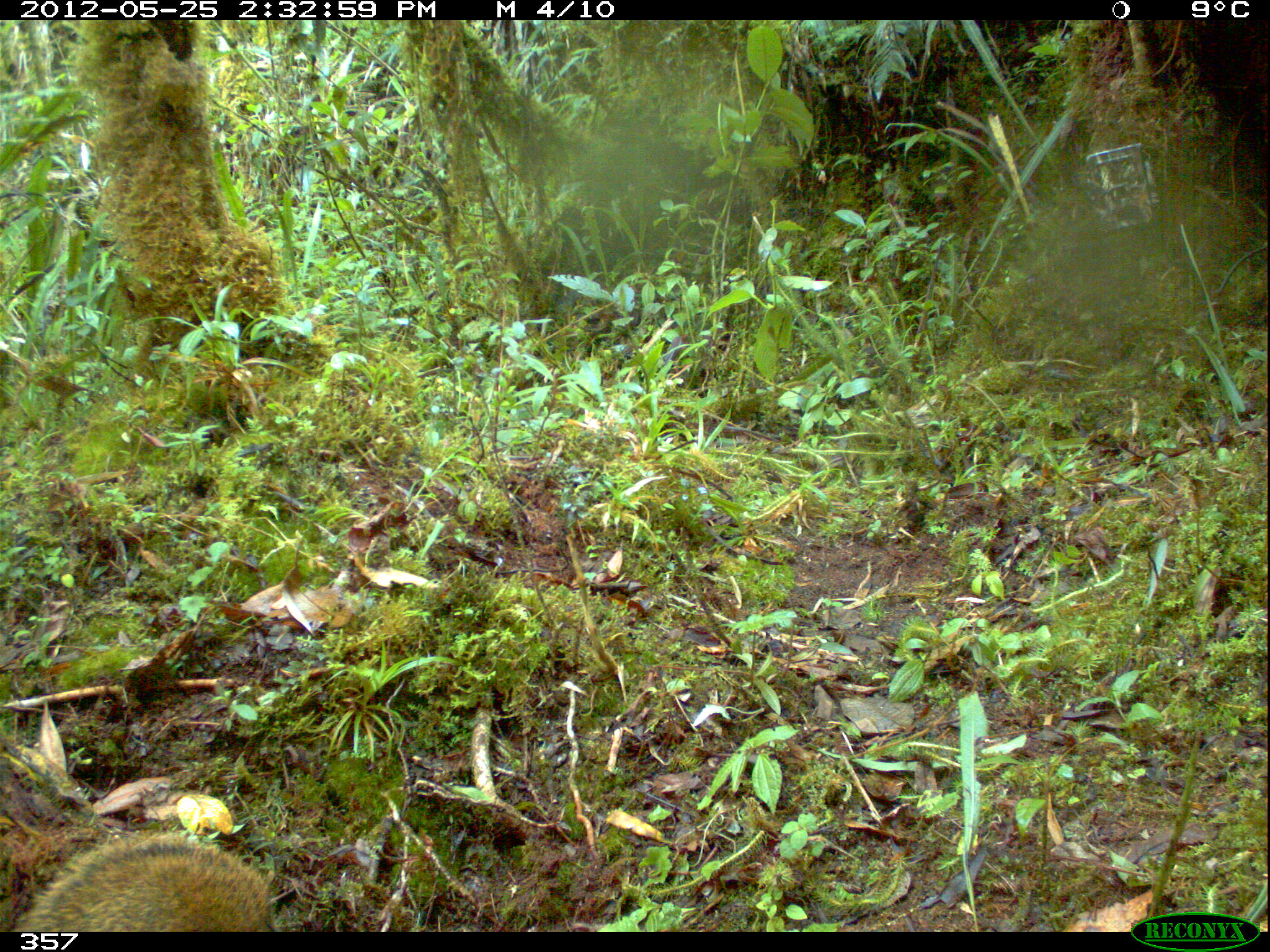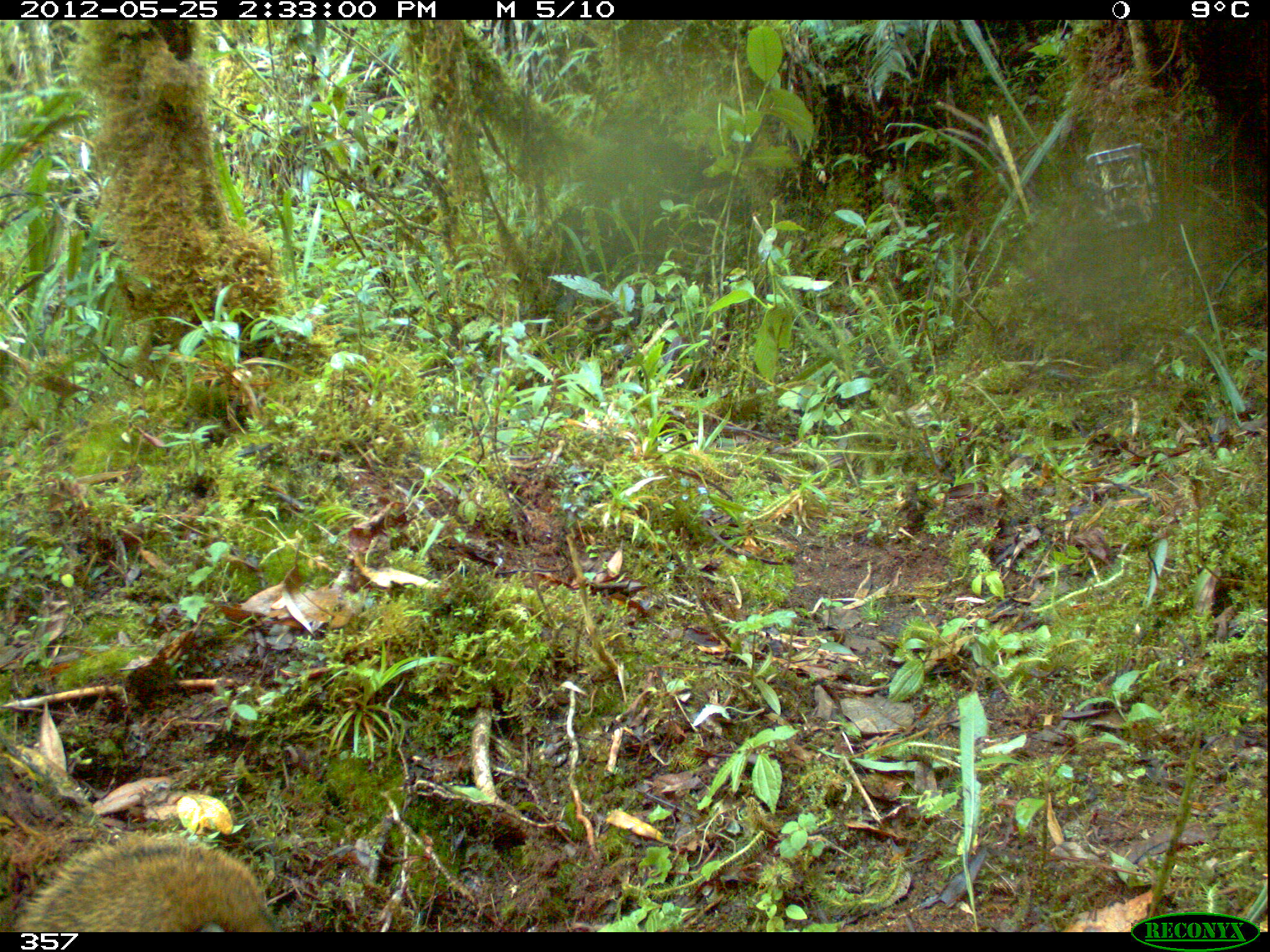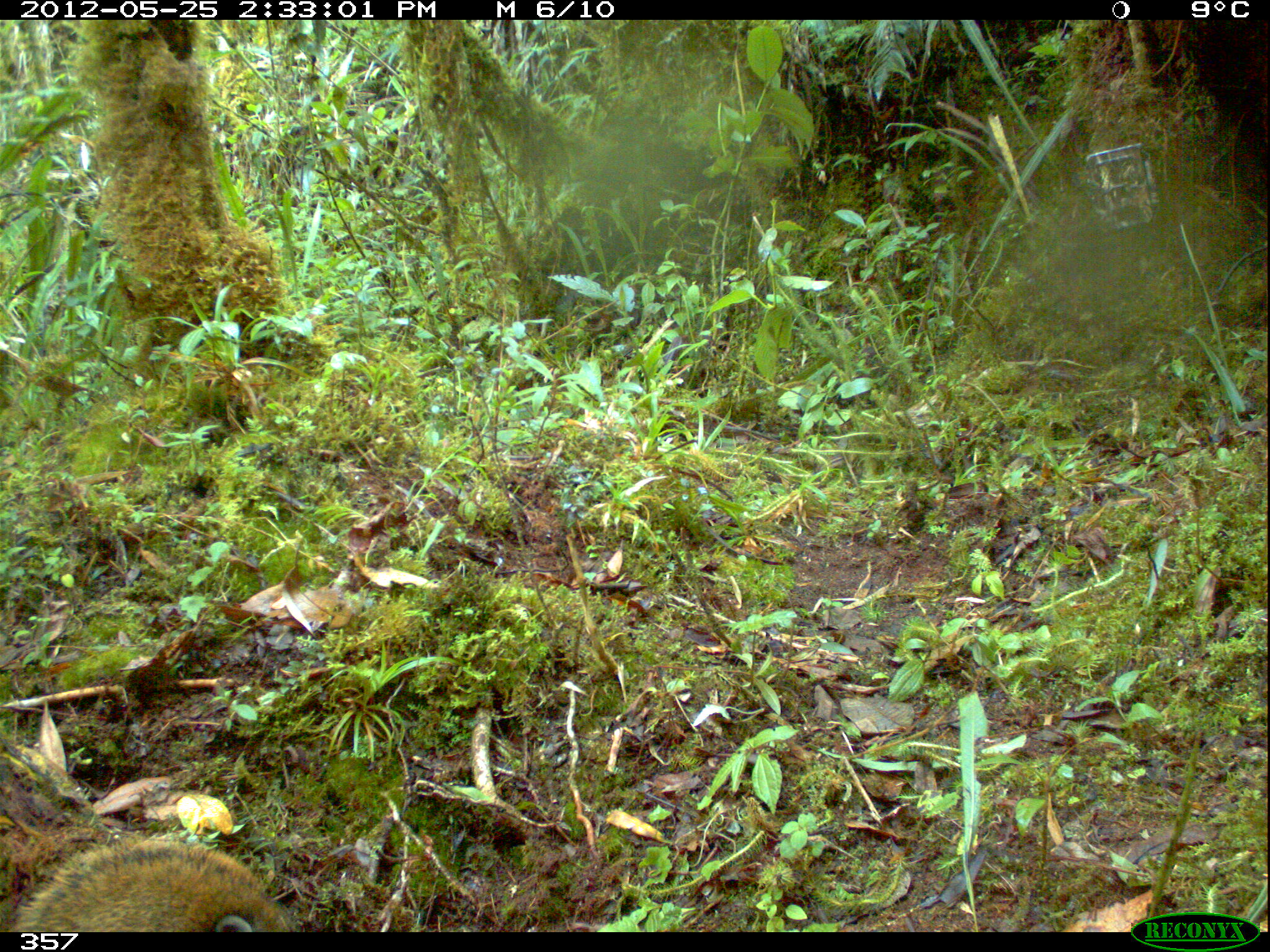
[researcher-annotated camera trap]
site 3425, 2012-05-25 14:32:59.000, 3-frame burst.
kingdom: Animalia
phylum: Chordata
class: Mammalia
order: Carnivora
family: Procyonidae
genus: Nasua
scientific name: Nasua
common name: coatis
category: unknown coati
Unknown coati (coatis) (Nasua).